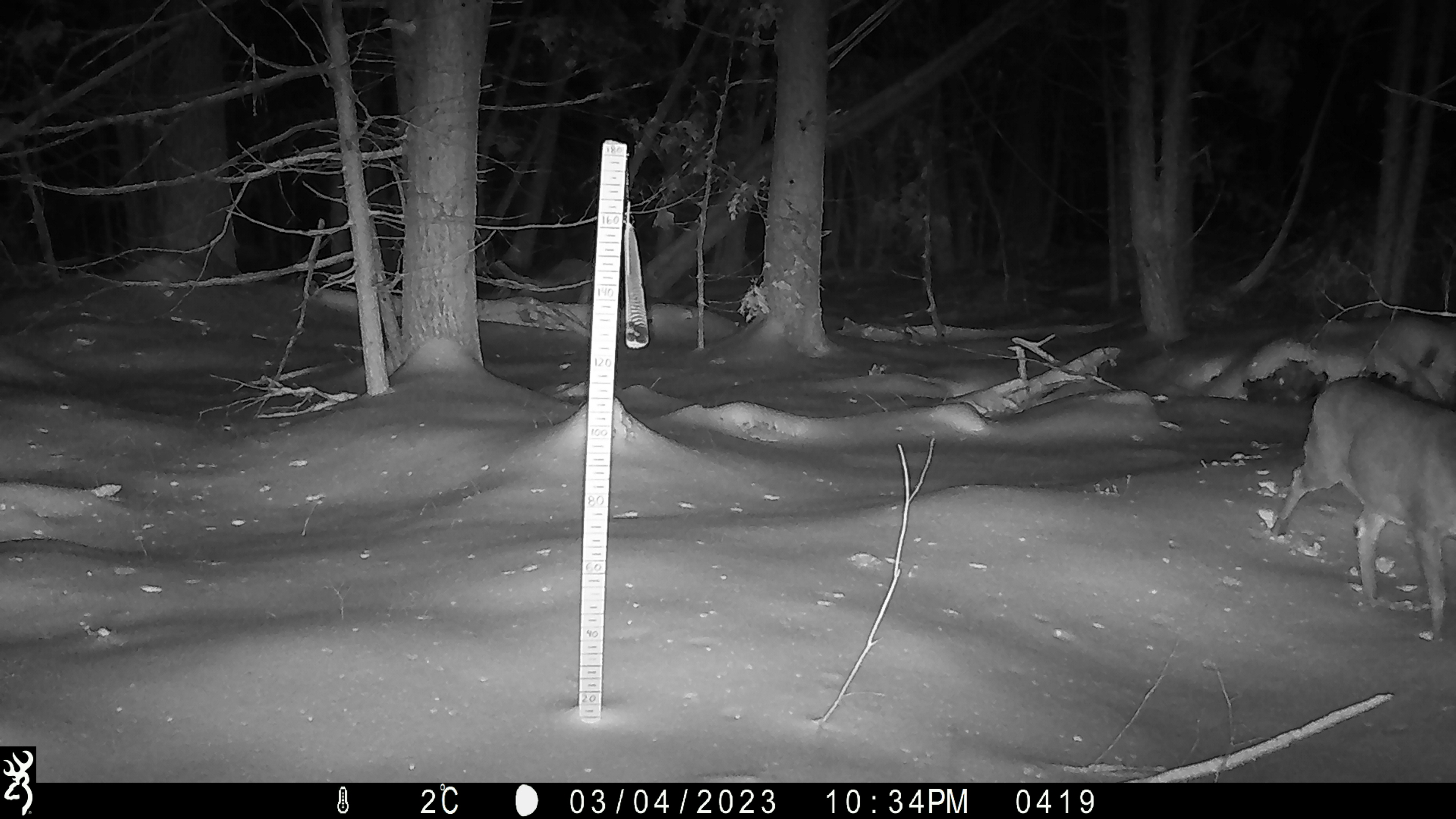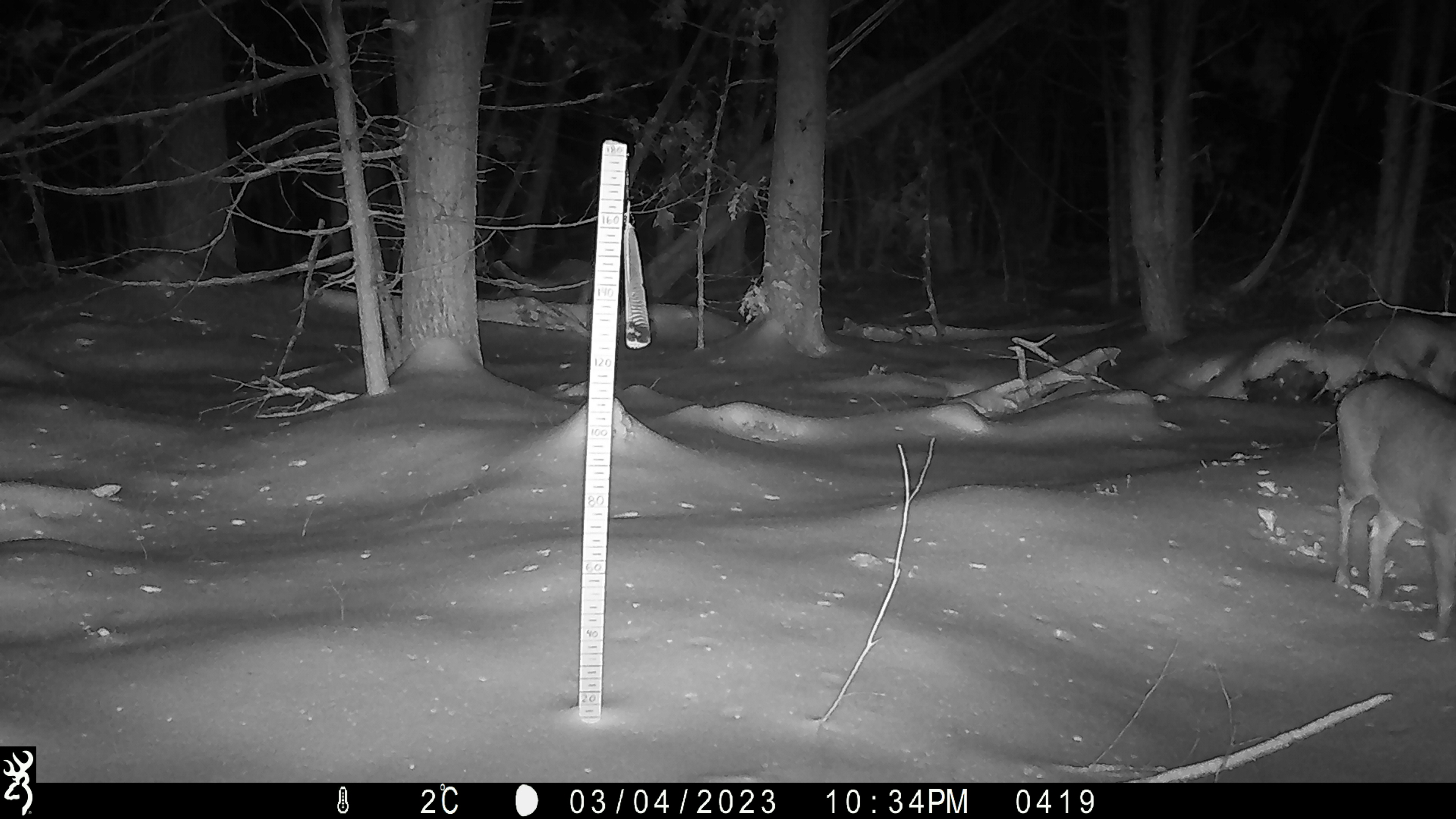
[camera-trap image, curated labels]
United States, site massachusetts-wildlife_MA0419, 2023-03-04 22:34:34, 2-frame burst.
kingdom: Animalia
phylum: Chordata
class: Mammalia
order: Artiodactyla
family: Cervidae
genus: Odocoileus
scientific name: Odocoileus virginianus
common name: white-tailed deer